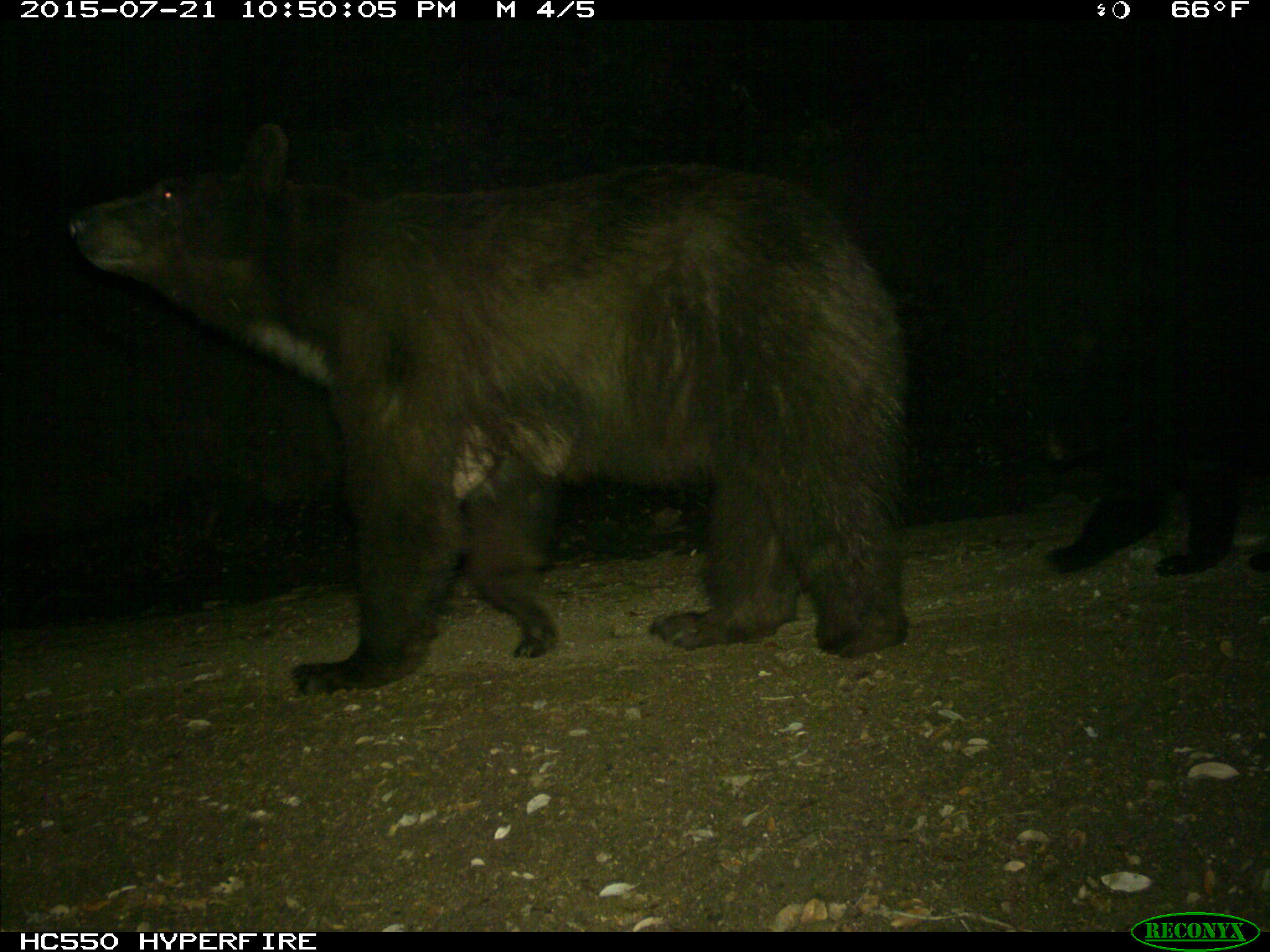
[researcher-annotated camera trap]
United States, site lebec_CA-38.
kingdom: Animalia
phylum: Chordata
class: Mammalia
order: Carnivora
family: Ursidae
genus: Ursus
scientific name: Ursus americanus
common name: american black bear